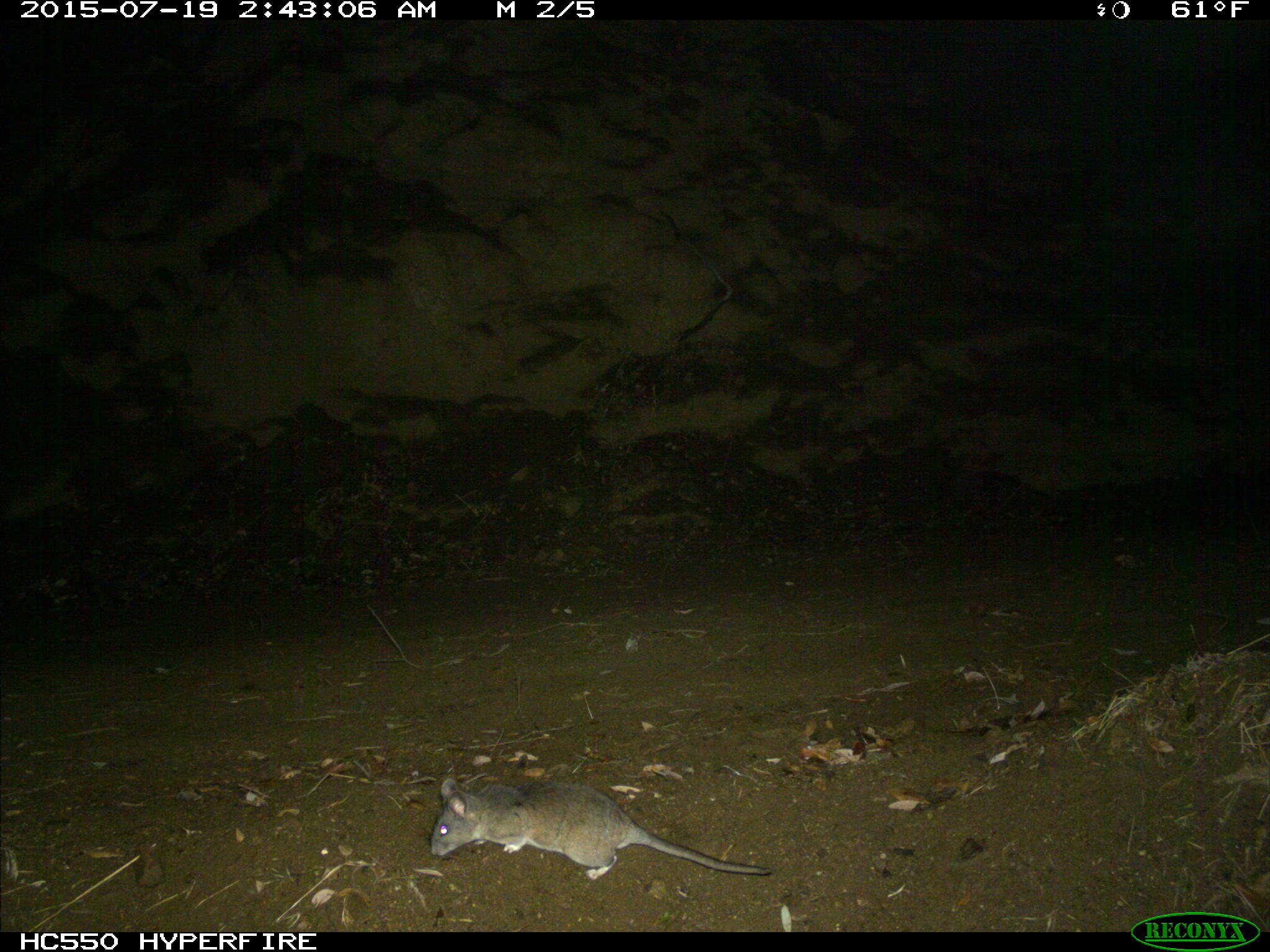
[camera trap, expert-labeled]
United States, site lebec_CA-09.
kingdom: Animalia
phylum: Chordata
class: Mammalia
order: Rodentia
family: Cricetidae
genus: Neotoma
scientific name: Neotoma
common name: pack rat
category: unidentified pack rat